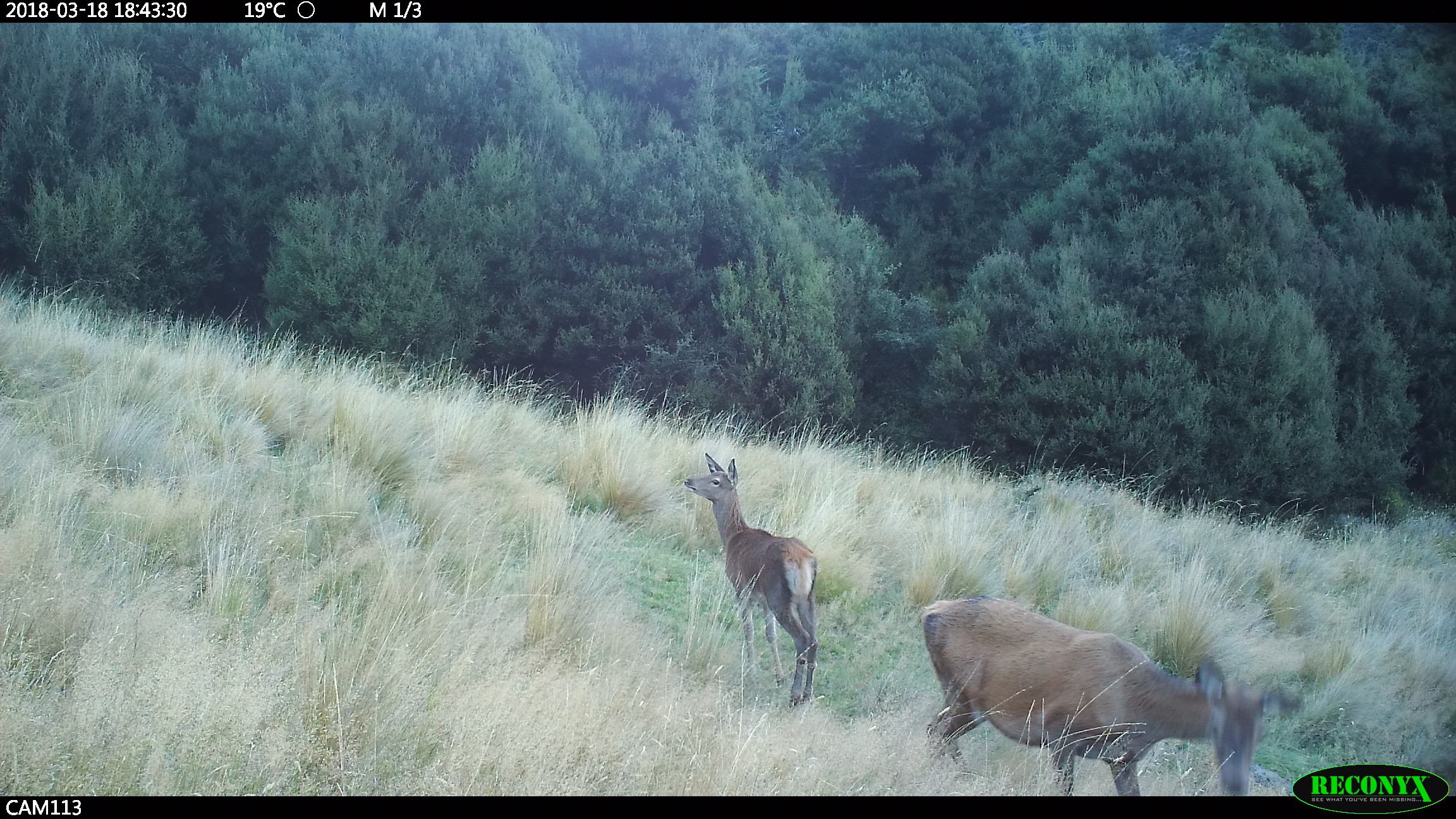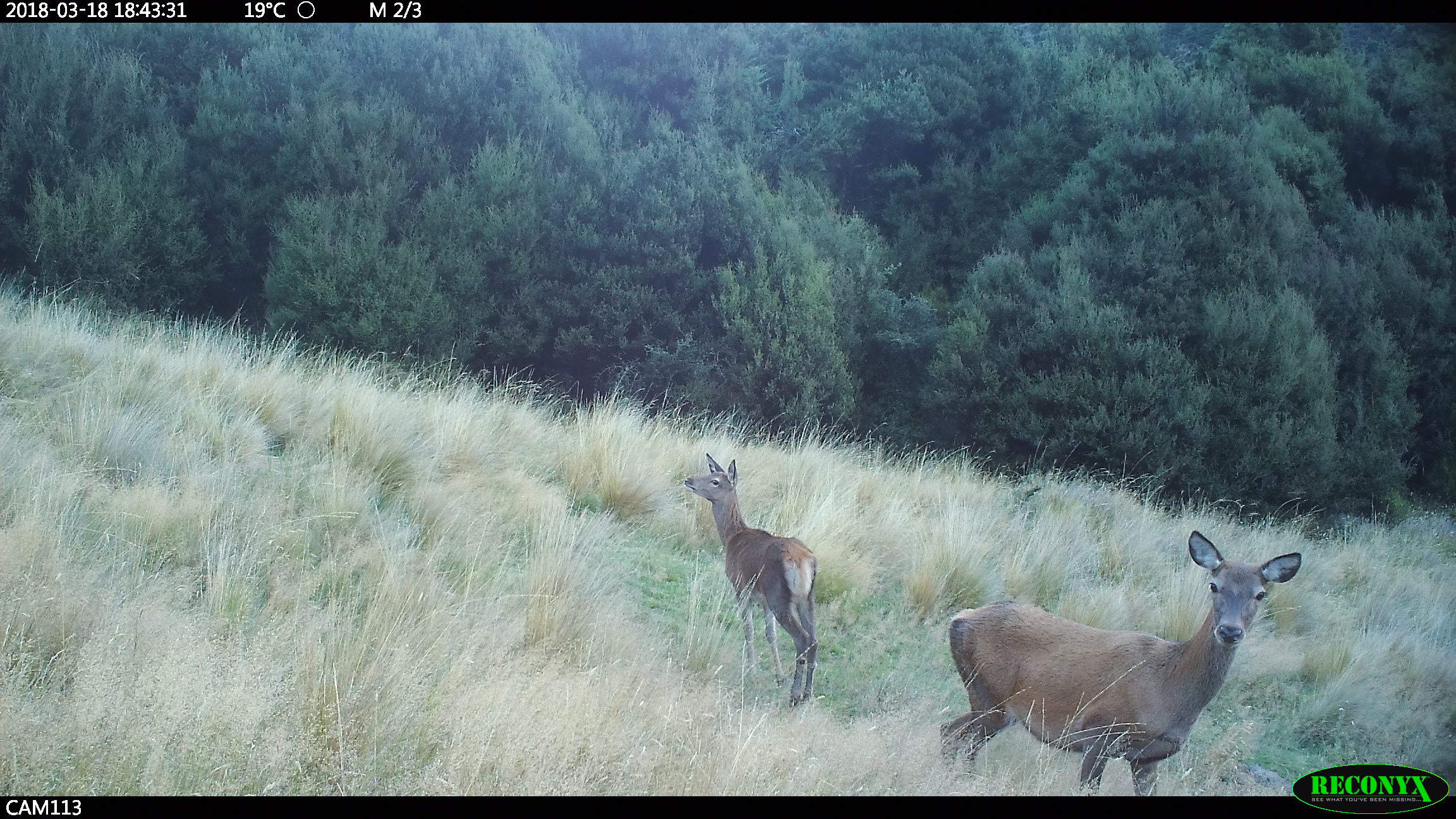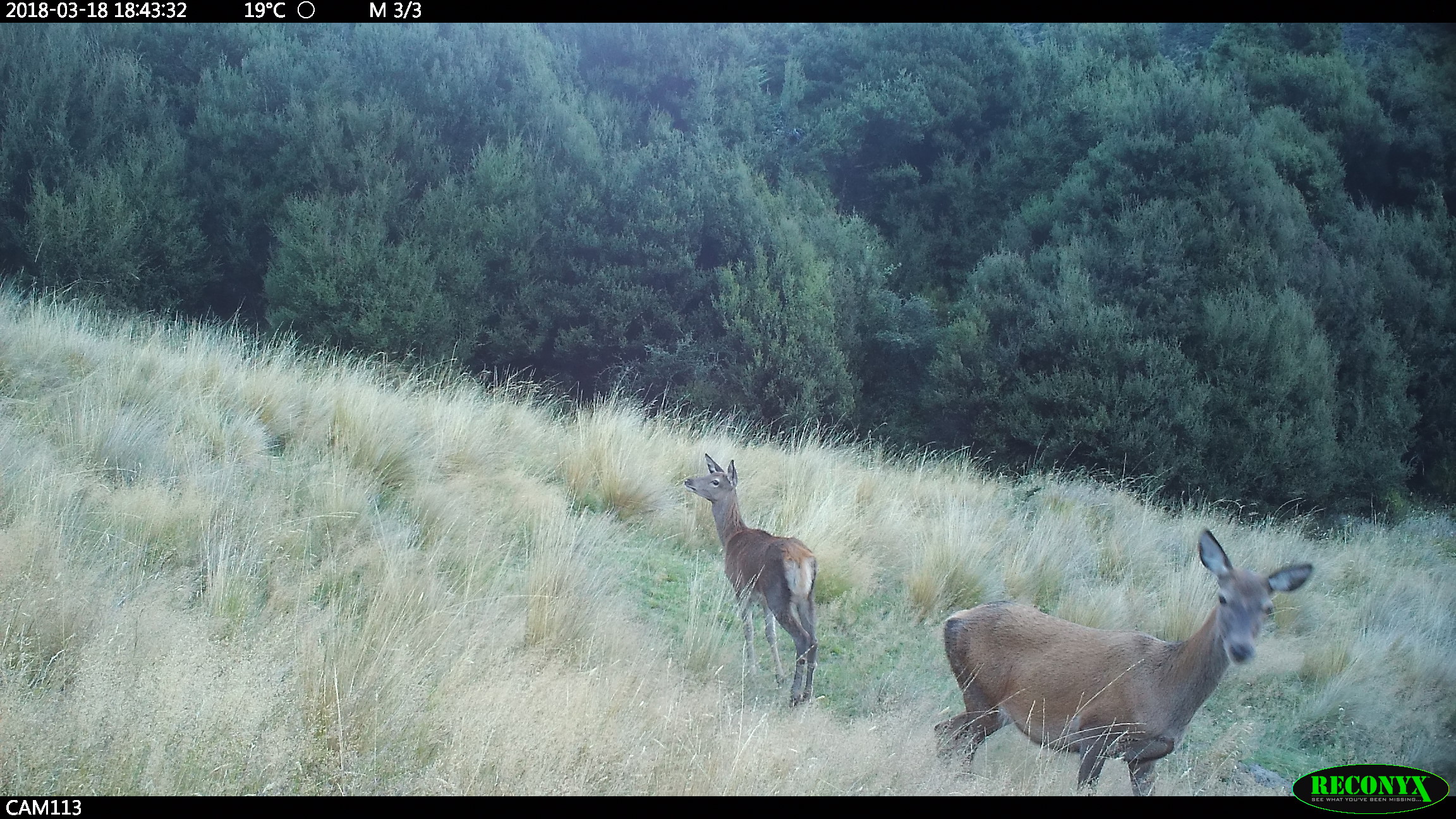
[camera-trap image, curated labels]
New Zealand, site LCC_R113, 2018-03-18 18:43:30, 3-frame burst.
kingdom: Animalia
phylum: Chordata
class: Mammalia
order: Artiodactyla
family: Cervidae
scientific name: Cervidae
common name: deer